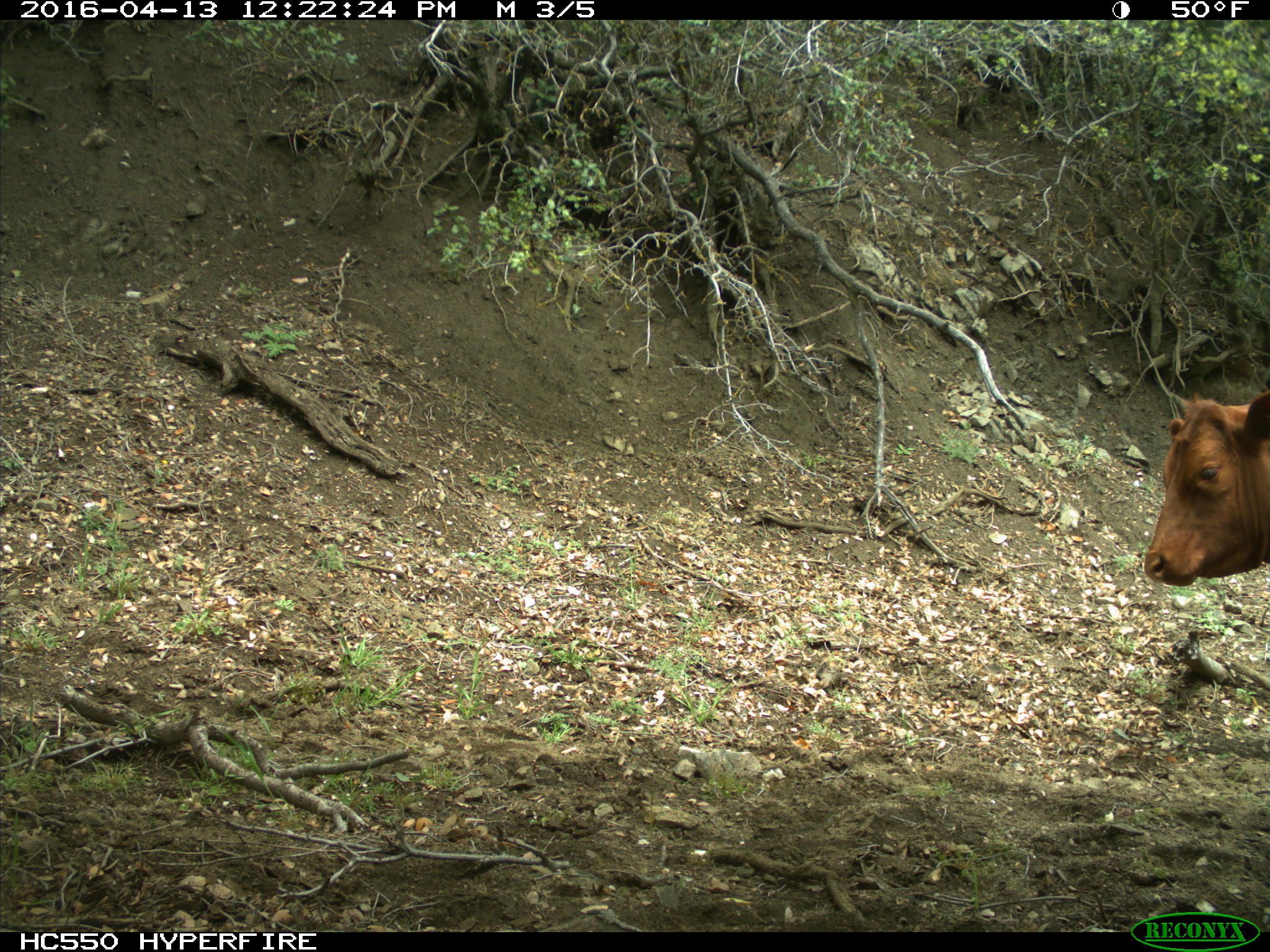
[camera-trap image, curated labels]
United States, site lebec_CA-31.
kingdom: Animalia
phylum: Chordata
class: Mammalia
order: Artiodactyla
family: Bovidae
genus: Bos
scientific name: Bos taurus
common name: domestic cow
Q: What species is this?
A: Bos taurus (domestic cow).